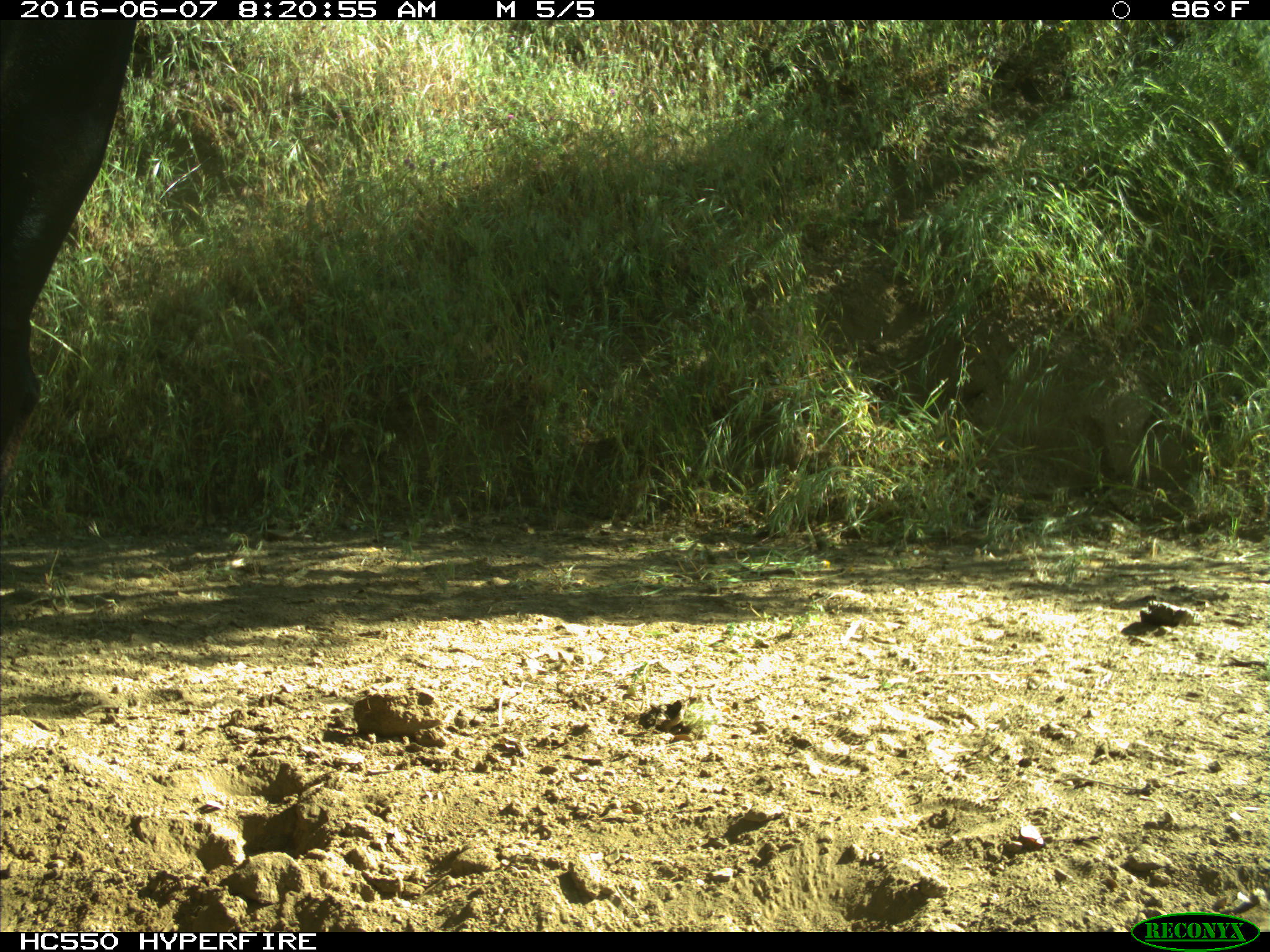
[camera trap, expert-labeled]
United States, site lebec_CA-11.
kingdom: Animalia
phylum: Chordata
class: Mammalia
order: Artiodactyla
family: Bovidae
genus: Bos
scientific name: Bos taurus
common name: domestic cow